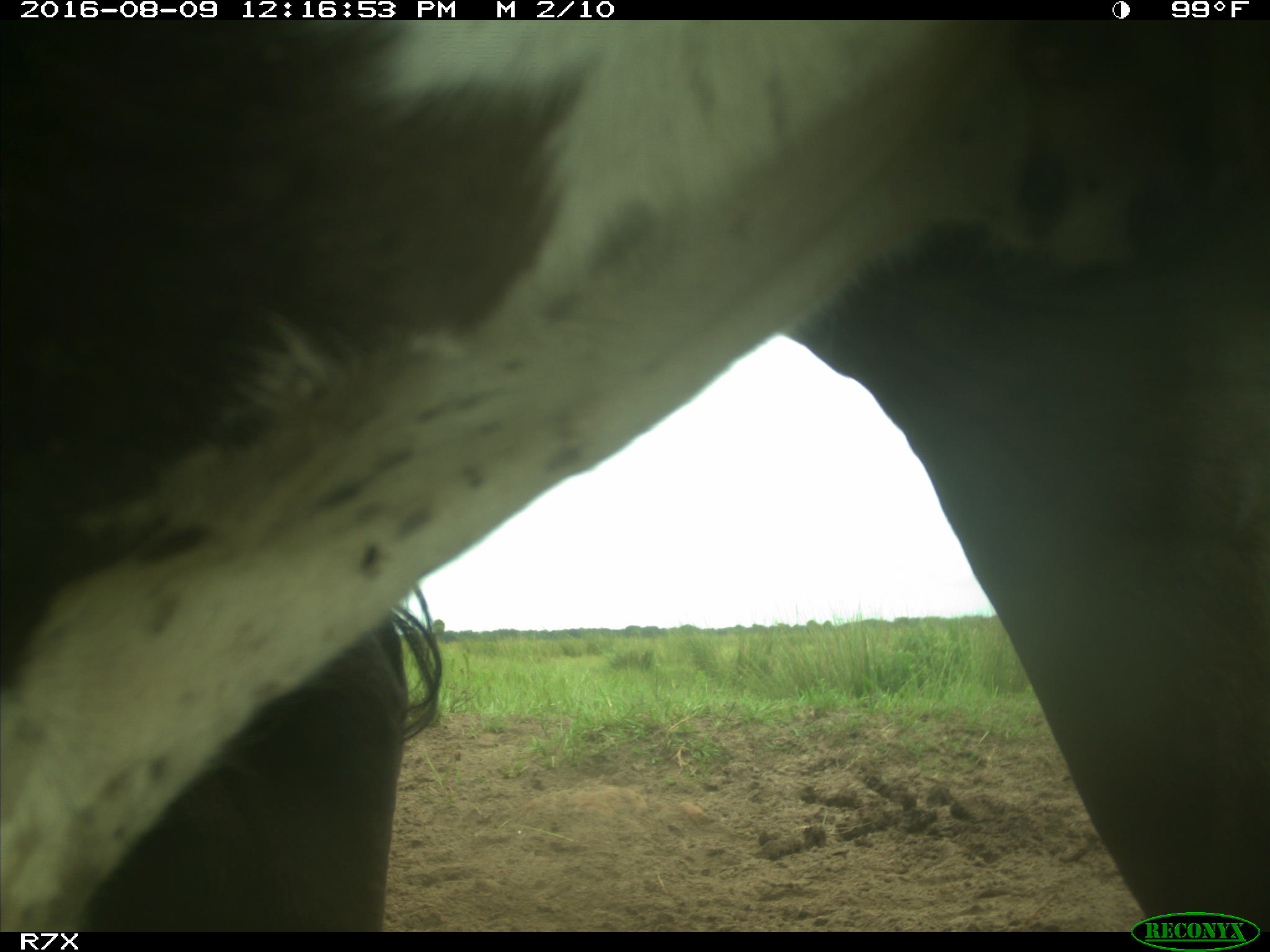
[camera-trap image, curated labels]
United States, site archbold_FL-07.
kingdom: Animalia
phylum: Chordata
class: Mammalia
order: Artiodactyla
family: Bovidae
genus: Bos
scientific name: Bos taurus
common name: domestic cow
Bos taurus (domestic cow).